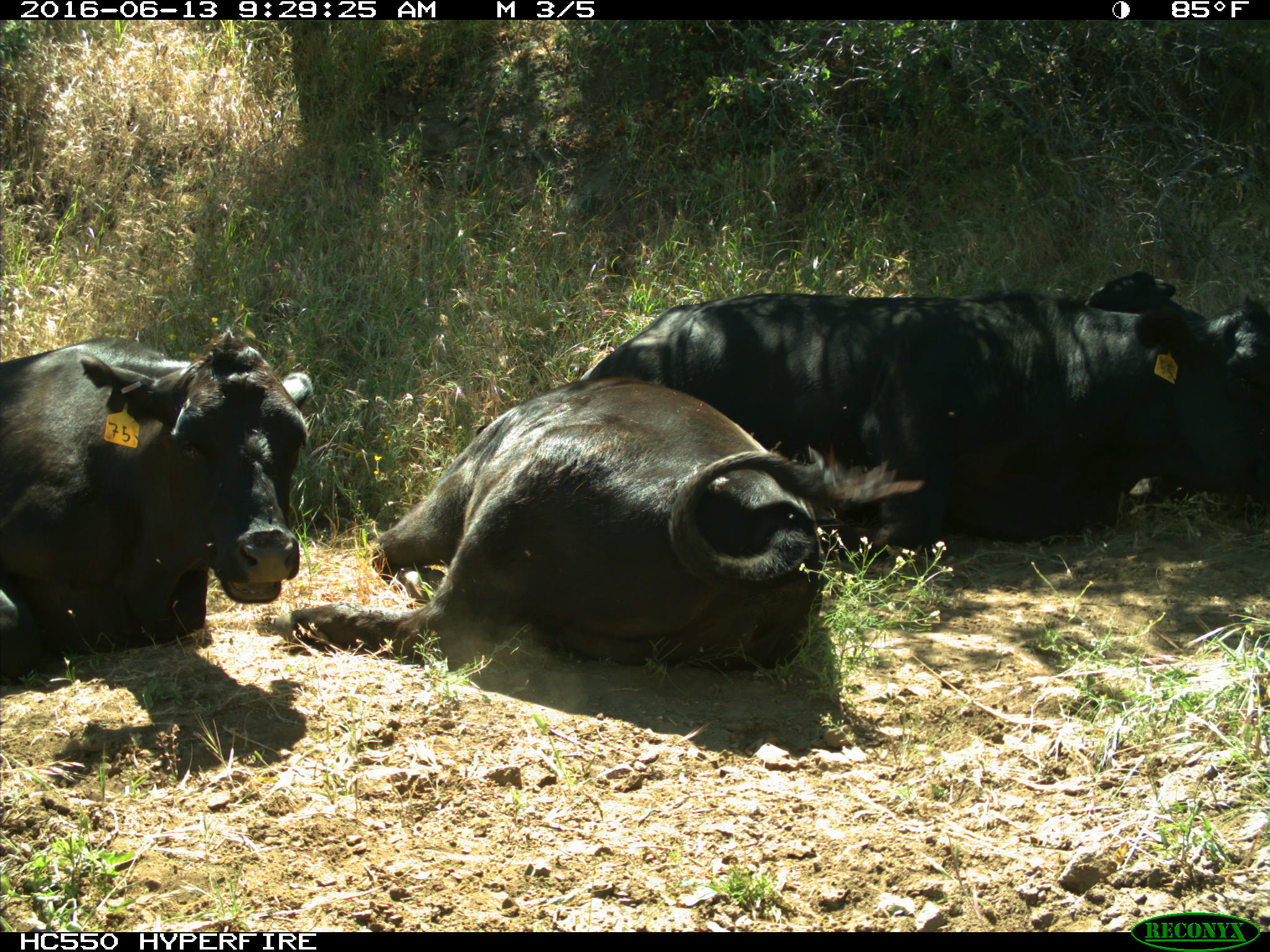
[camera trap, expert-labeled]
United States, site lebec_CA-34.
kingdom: Animalia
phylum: Chordata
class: Mammalia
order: Artiodactyla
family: Bovidae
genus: Bos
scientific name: Bos taurus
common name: domestic cow